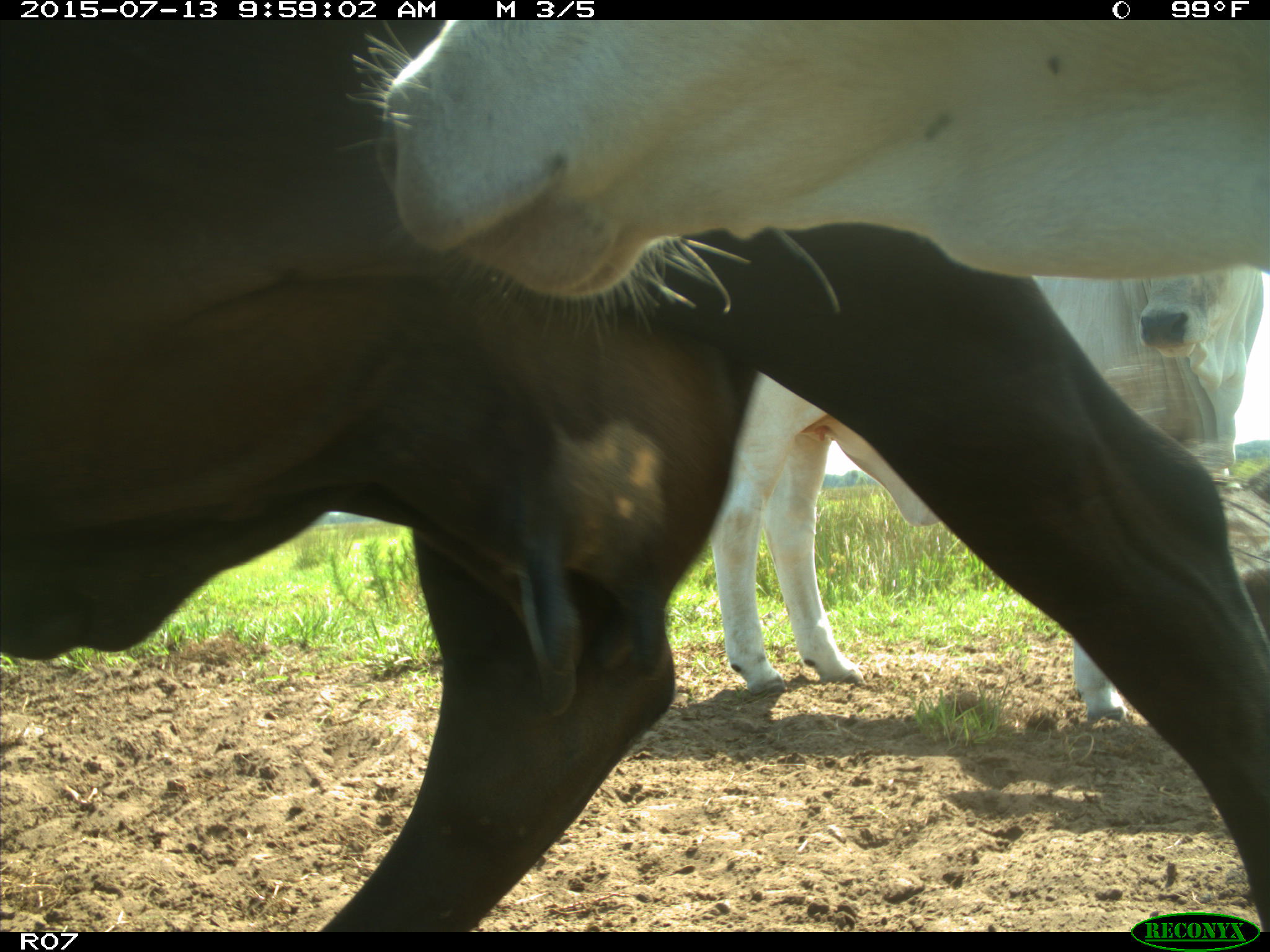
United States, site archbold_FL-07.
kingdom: Animalia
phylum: Chordata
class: Mammalia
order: Artiodactyla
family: Bovidae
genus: Bos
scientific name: Bos taurus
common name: domestic cow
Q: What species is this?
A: Bos taurus (domestic cow).